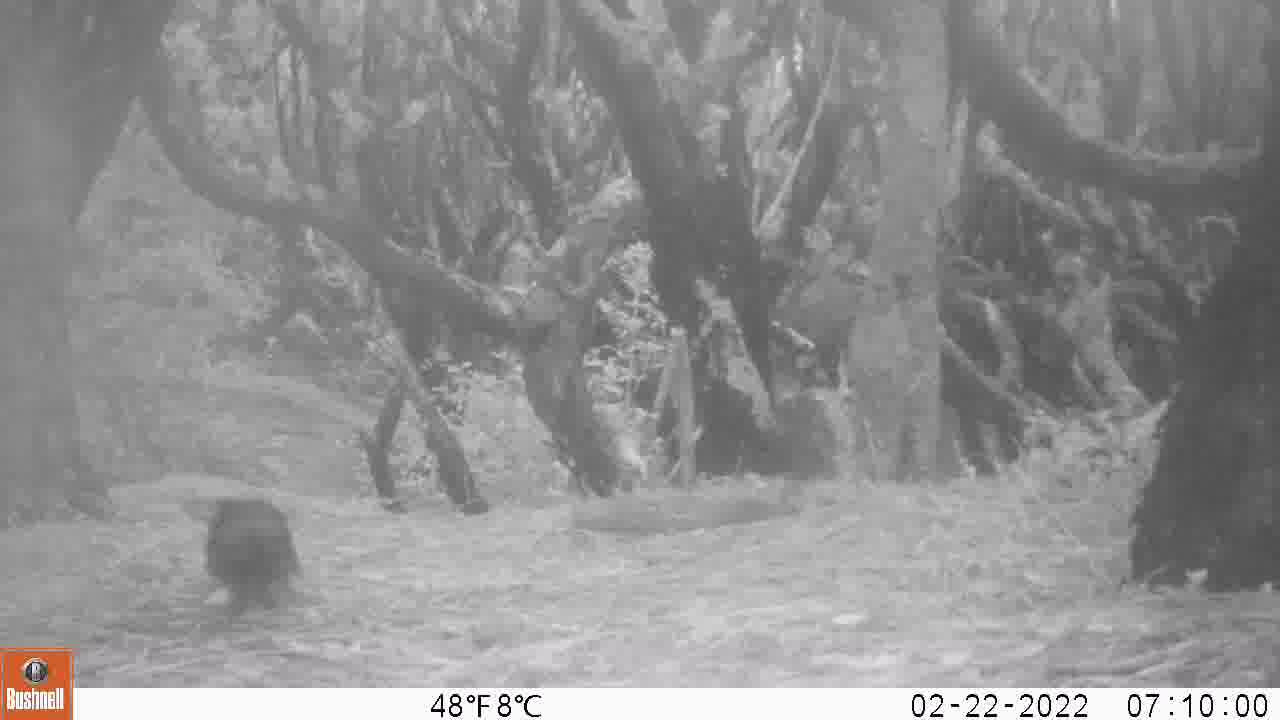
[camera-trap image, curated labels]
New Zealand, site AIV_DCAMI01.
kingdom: Animalia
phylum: Chordata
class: Aves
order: Passeriformes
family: Turdidae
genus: Turdus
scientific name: Turdus merula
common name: eurasian blackbird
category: blackbird